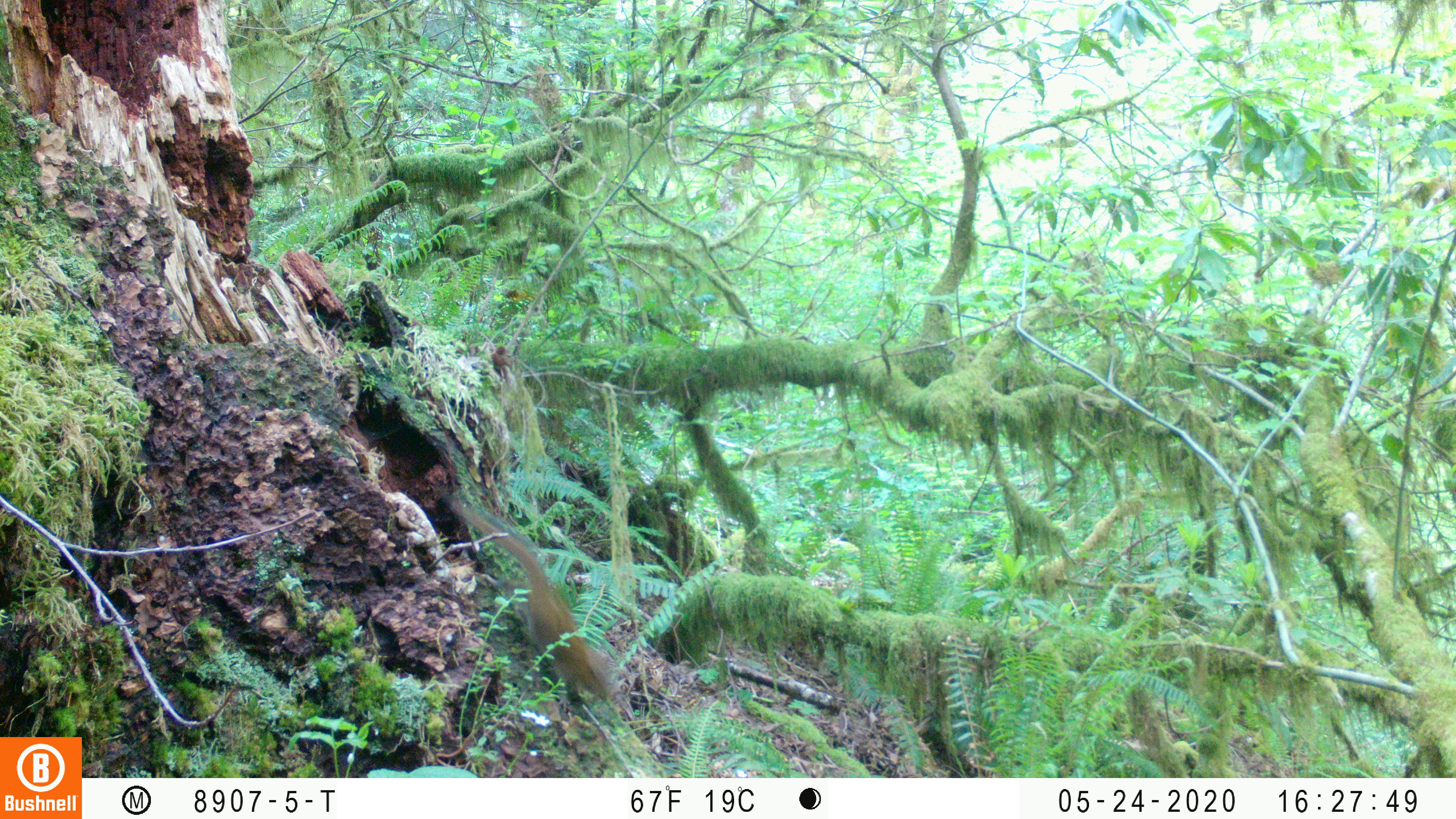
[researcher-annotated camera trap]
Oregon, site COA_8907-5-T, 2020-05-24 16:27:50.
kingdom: Animalia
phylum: Chordata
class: Mammalia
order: Rodentia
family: Sciuridae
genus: Neotamias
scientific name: Neotamias townsendii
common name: townsend's chipmunk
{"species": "townsend's chipmunk (Neotamias townsendii)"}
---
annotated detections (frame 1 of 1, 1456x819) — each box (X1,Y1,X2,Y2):
townsend's chipmunk: (445,489,617,708)